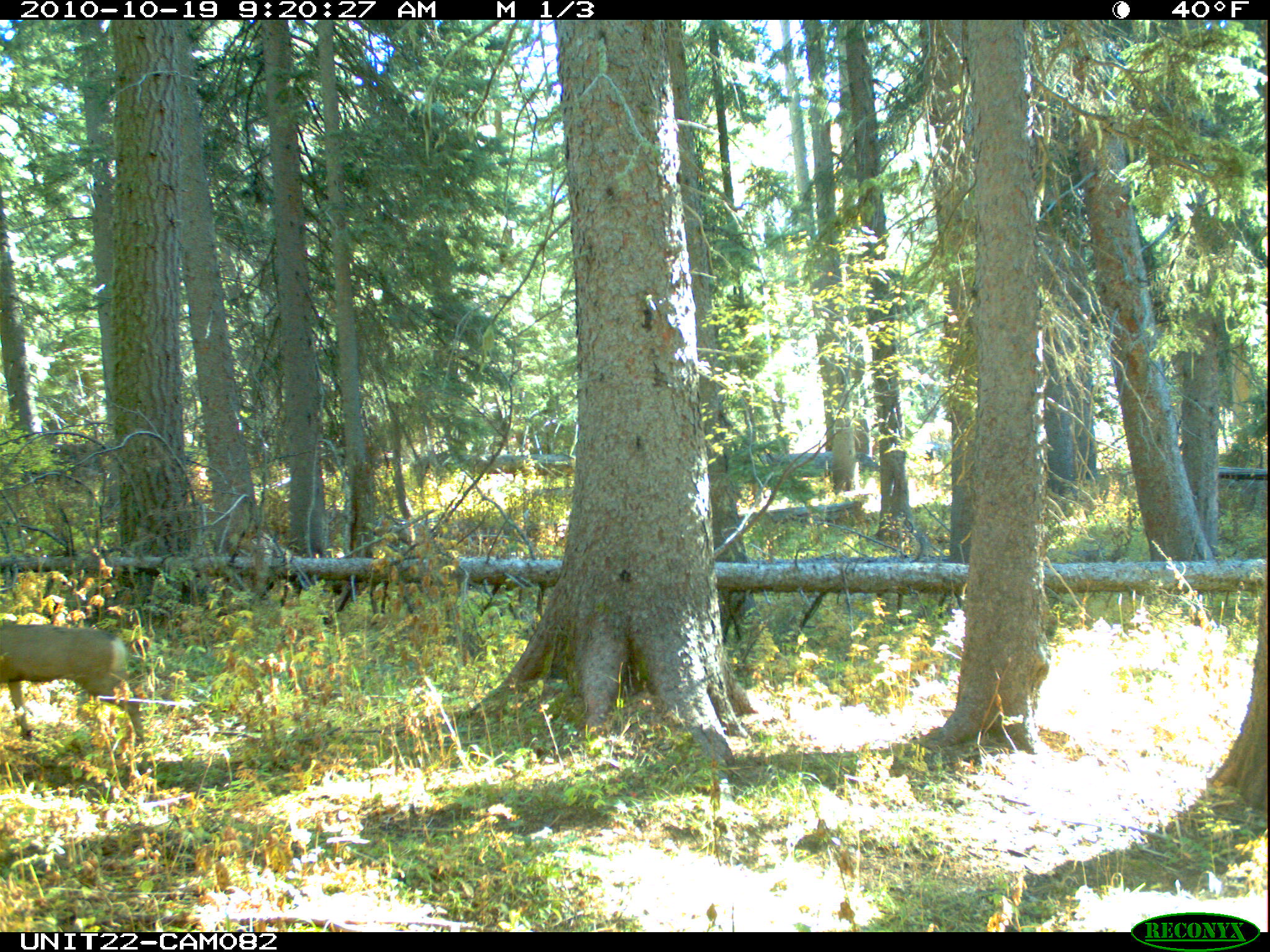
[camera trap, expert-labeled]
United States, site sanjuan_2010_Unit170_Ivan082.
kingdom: Animalia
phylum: Chordata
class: Mammalia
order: Artiodactyla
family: Cervidae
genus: Odocoileus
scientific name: Odocoileus hemionus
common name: mule deer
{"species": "Odocoileus hemionus (mule deer)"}